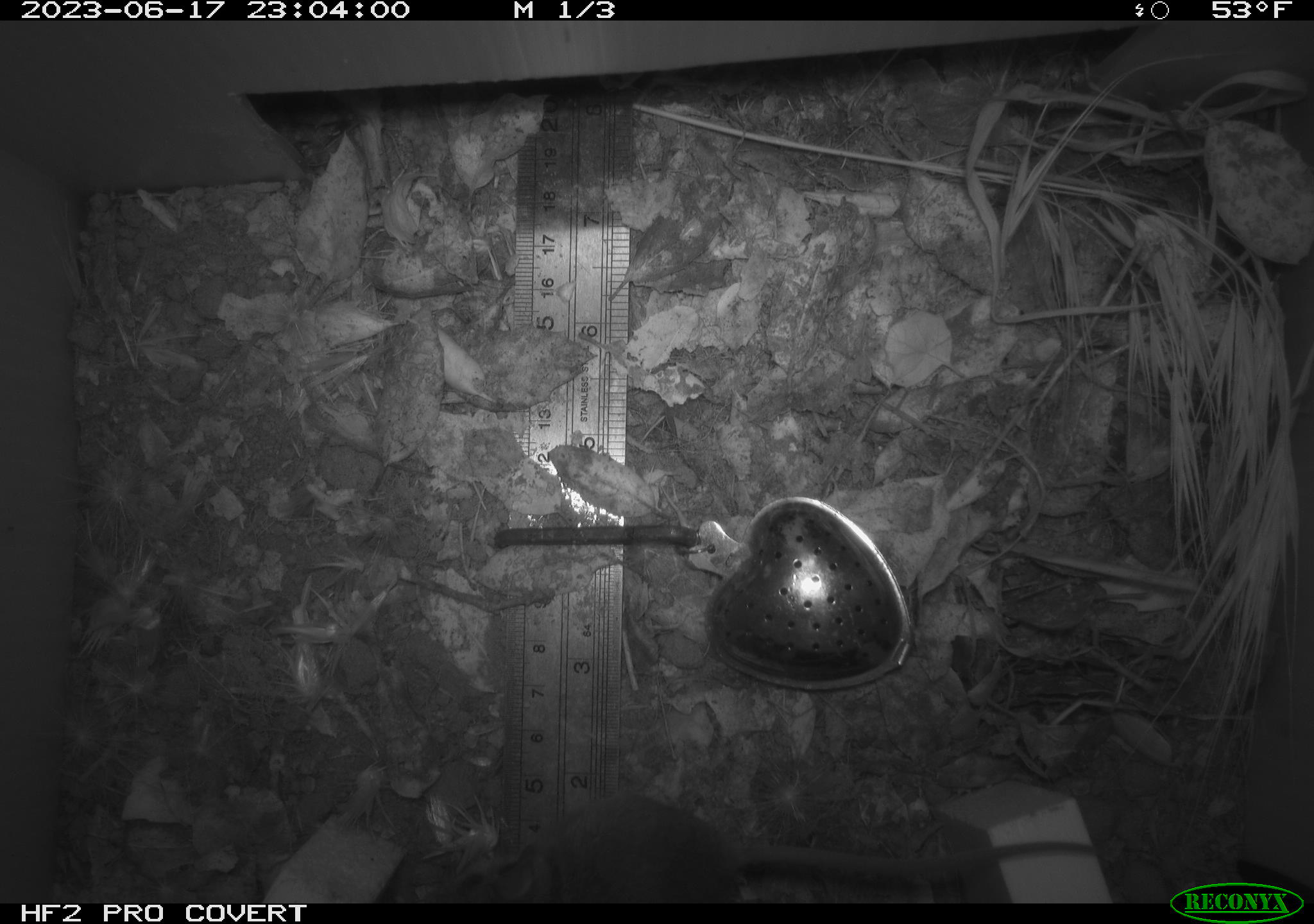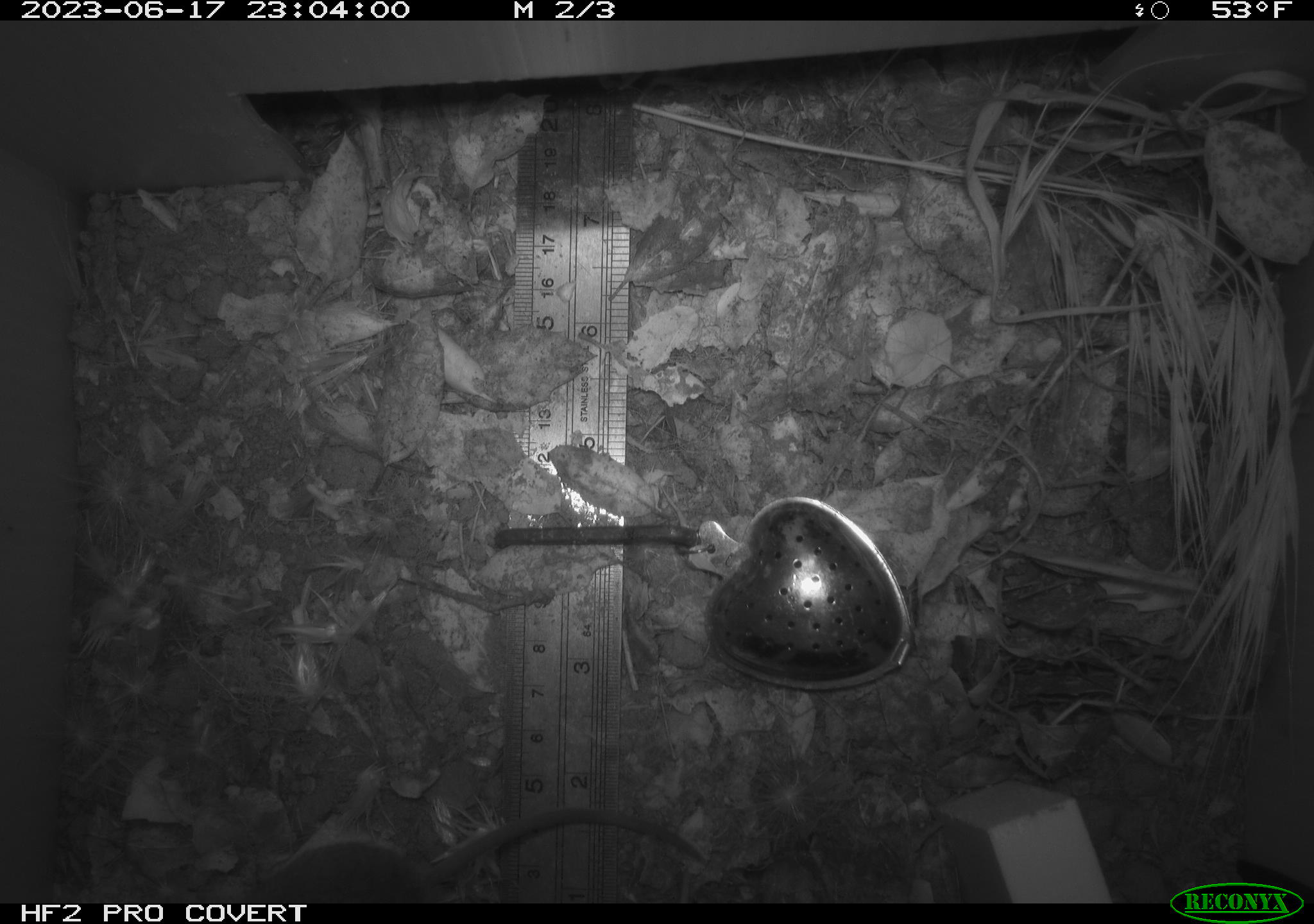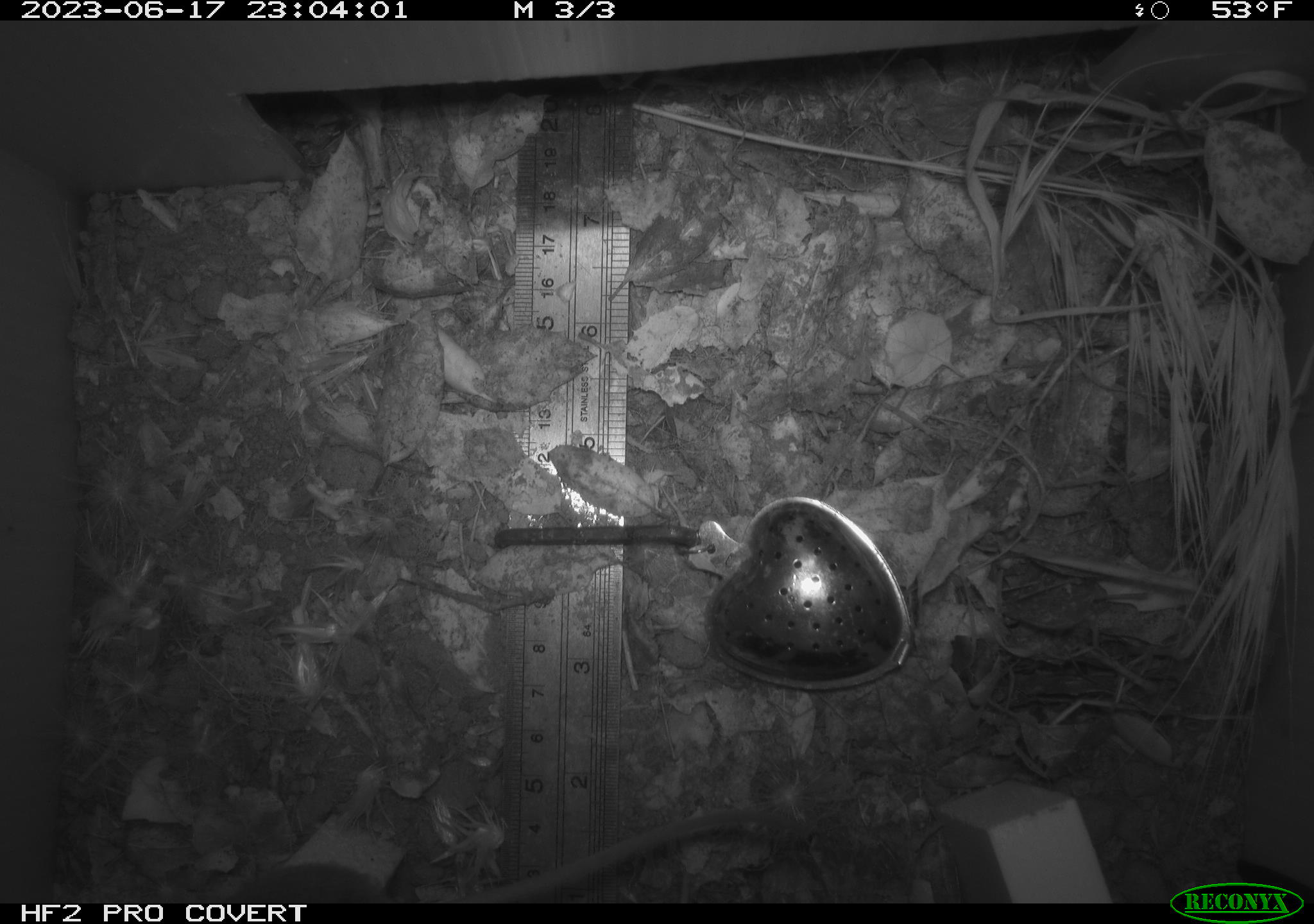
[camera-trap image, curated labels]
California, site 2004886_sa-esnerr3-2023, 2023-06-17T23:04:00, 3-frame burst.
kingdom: Animalia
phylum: Chordata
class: Mammalia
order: Rodentia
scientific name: Rodentia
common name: mouse species